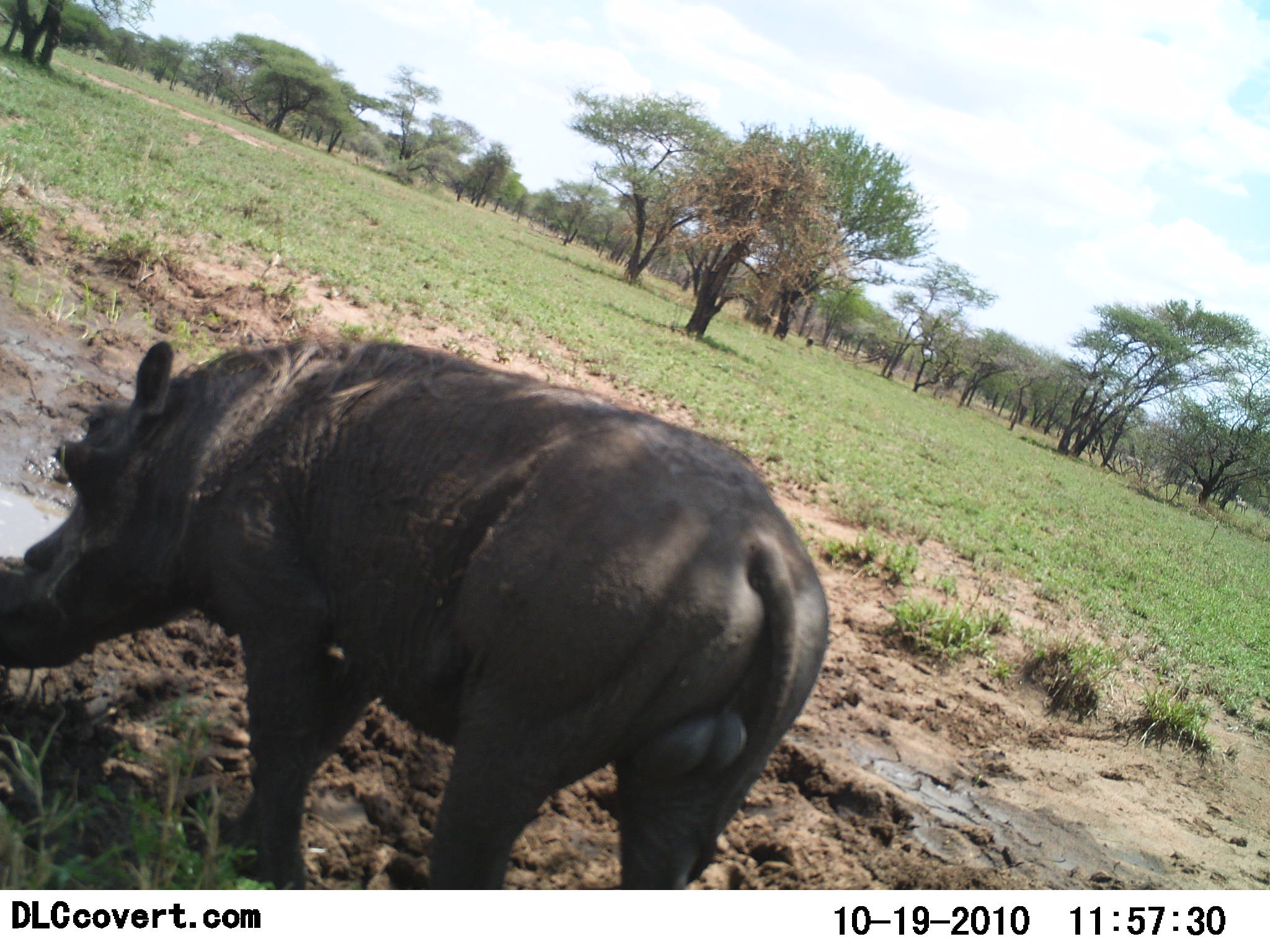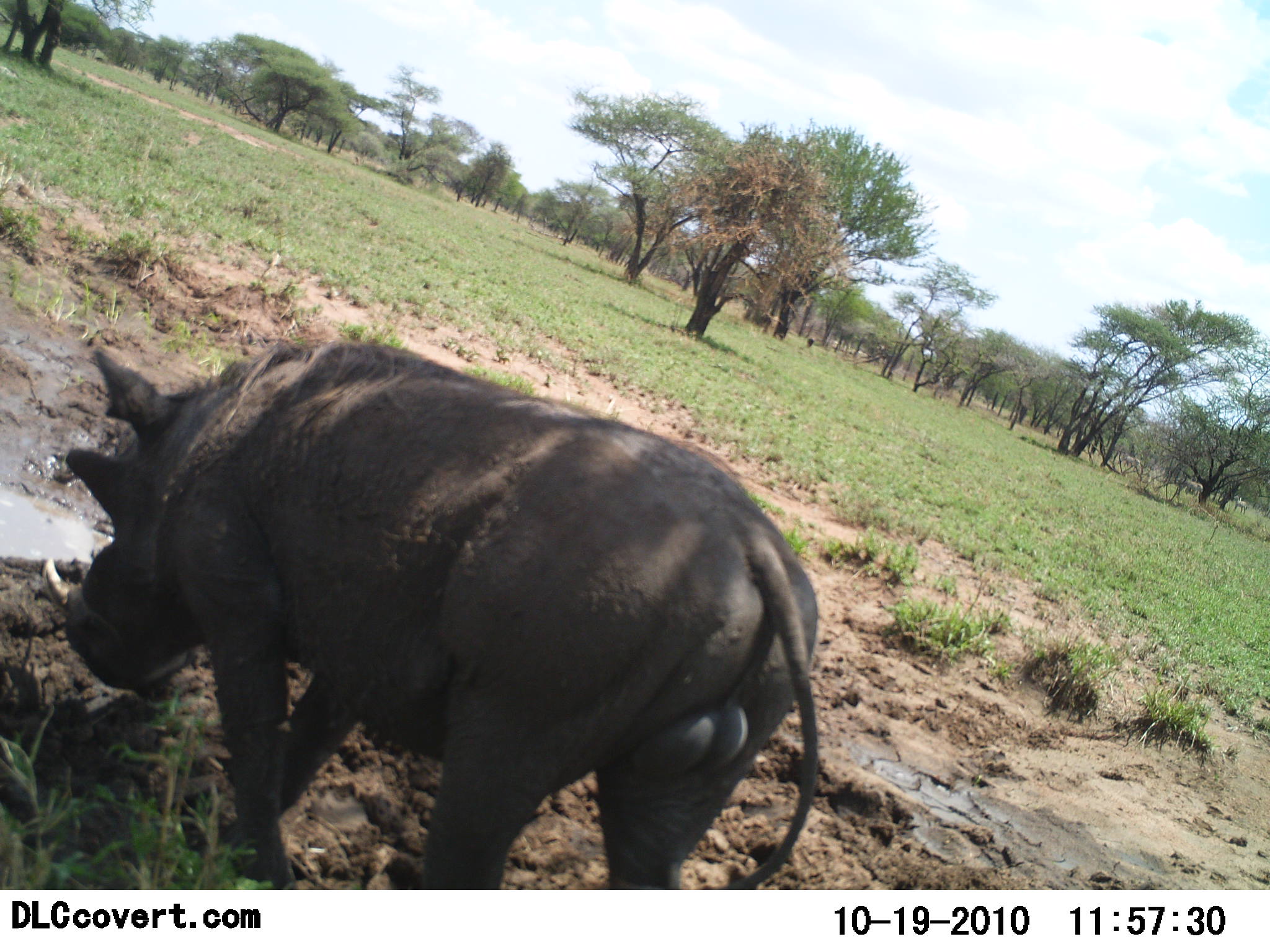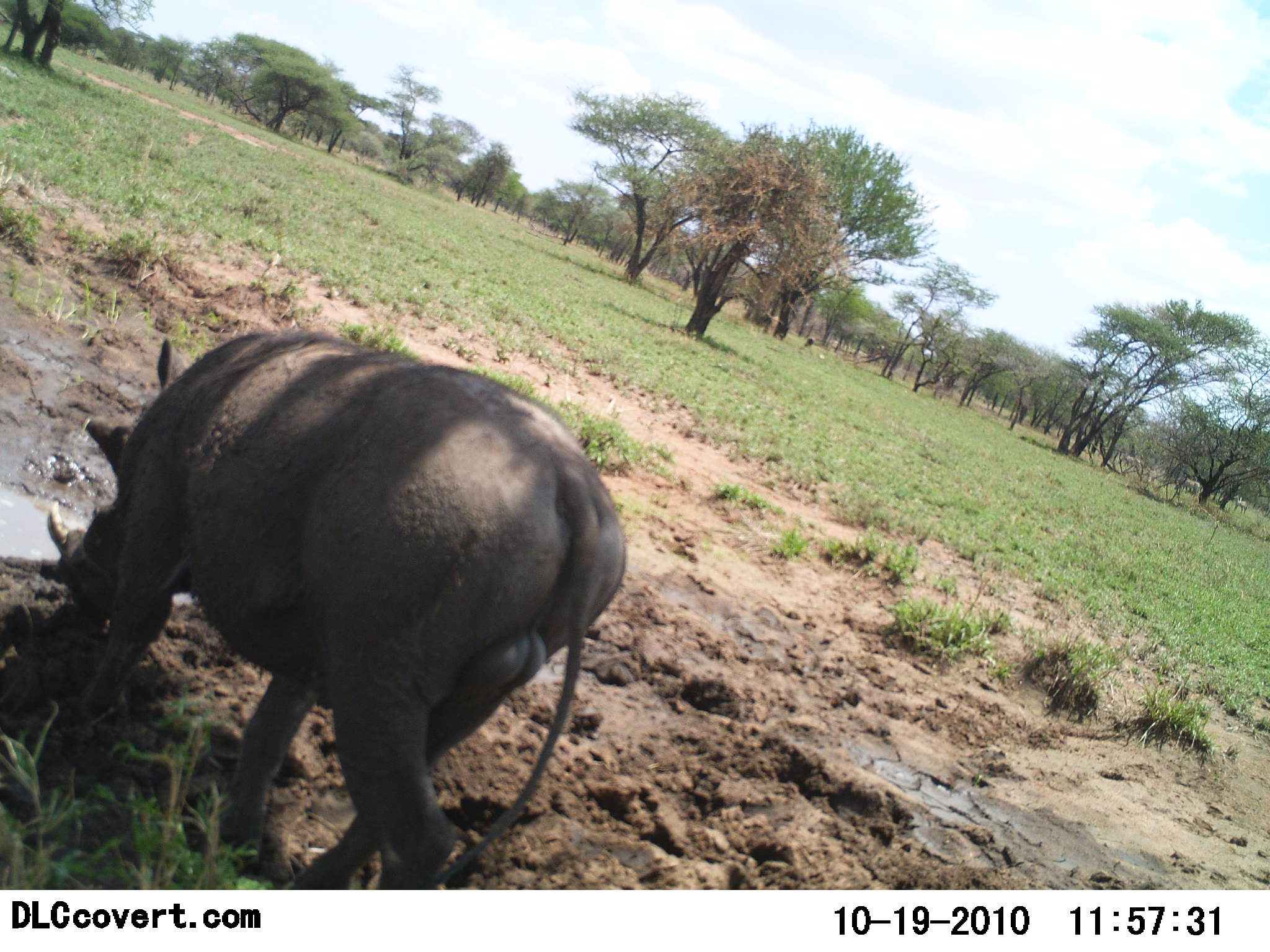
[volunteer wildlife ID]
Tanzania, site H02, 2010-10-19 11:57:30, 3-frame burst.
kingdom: Animalia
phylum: Chordata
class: Mammalia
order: Artiodactyla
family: Suidae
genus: Phacochoerus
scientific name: Phacochoerus africanus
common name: warthog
Warthog (Phacochoerus africanus), count 1. Behavior (volunteer vote fractions): standing 35%, resting 0%, moving 60%, interacting 5%. Young present (vote fraction): 0%. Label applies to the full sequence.